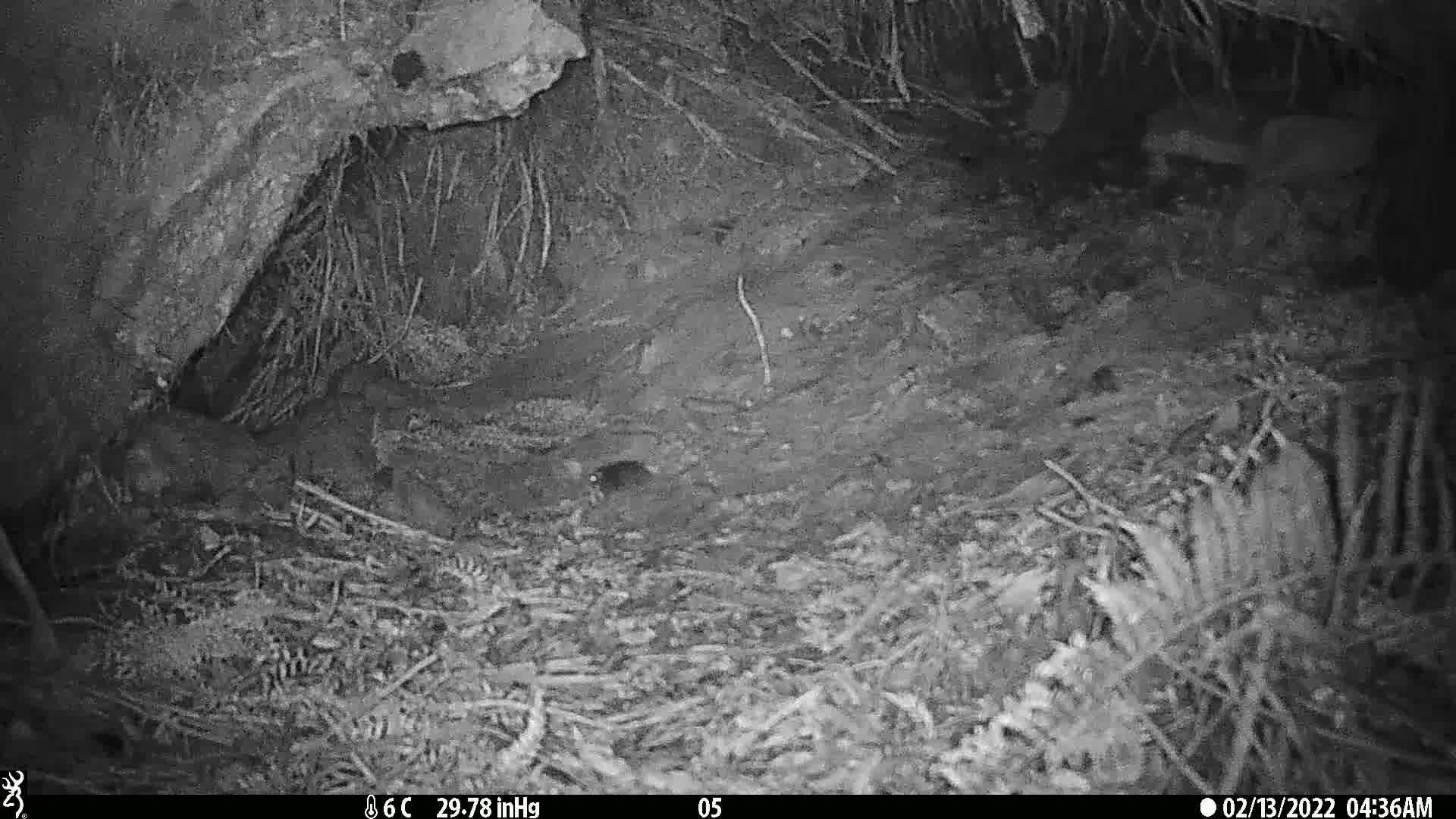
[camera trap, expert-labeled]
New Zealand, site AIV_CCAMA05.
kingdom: Animalia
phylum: Chordata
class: Mammalia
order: Rodentia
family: Muridae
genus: Mus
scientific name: Mus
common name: mouse